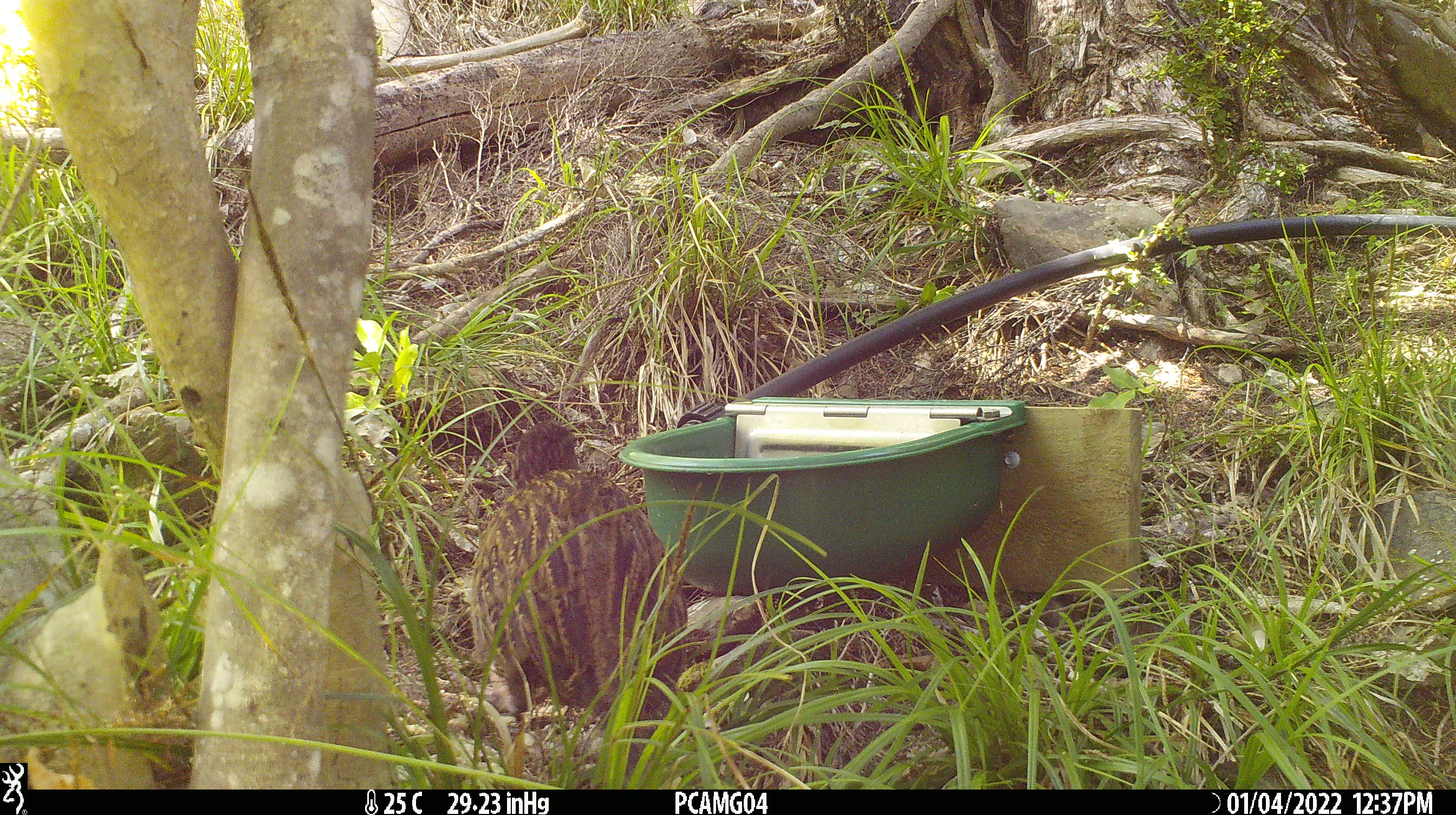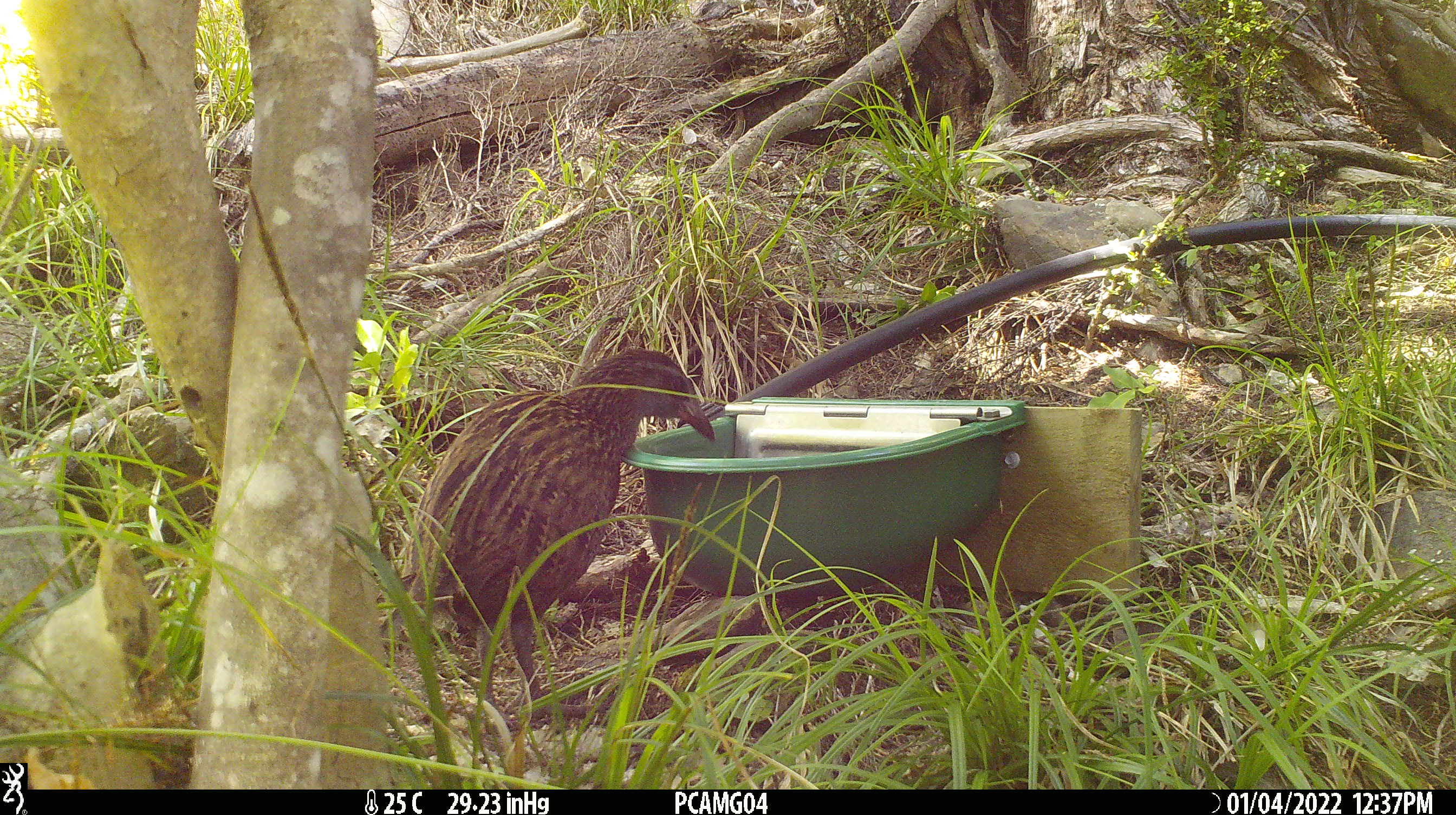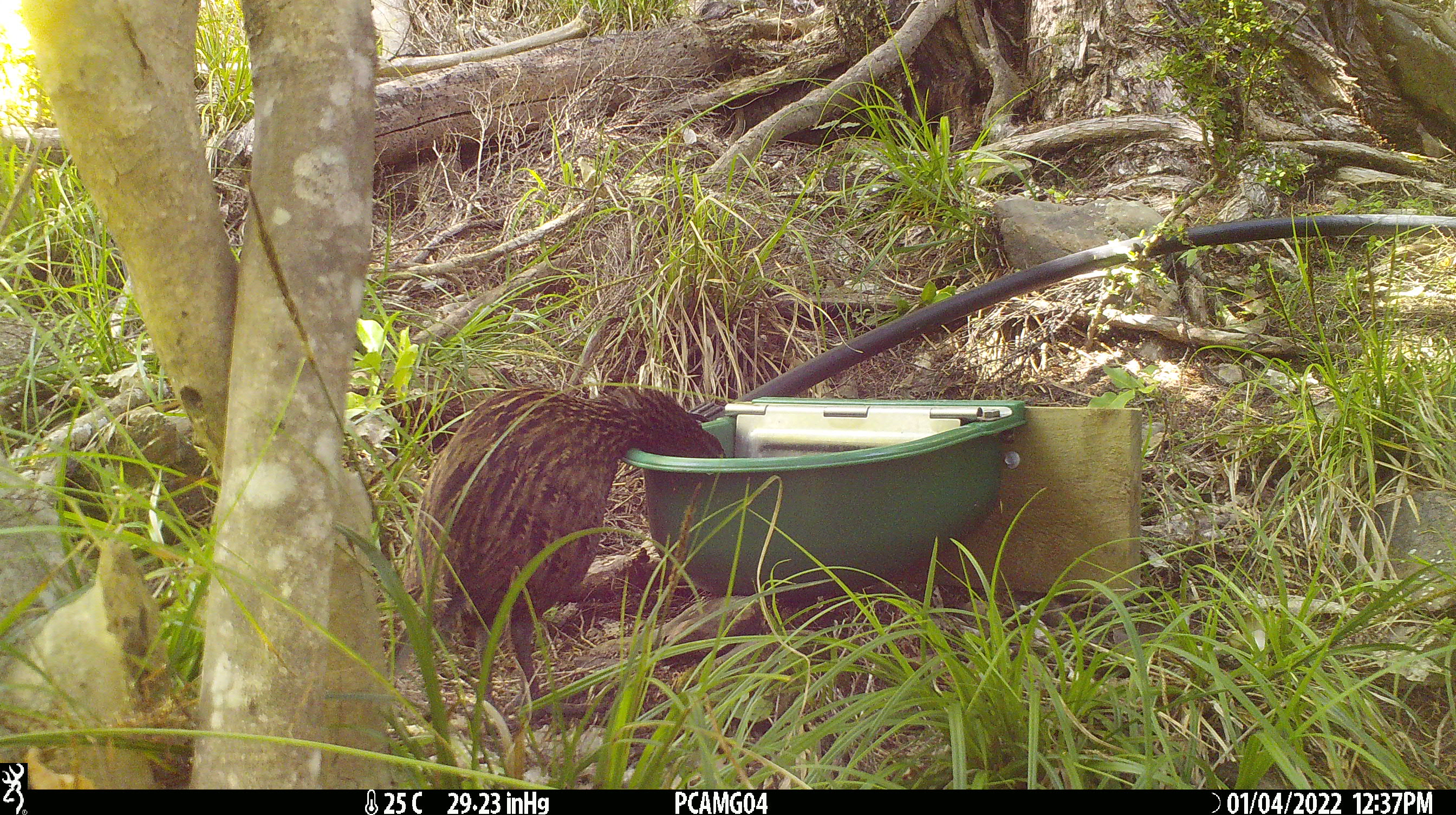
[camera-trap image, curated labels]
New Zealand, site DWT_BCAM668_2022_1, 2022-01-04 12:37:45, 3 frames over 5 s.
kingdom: Animalia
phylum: Chordata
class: Aves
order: Gruiformes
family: Rallidae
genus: Gallirallus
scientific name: Gallirallus australis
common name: weka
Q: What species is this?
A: Weka (Gallirallus australis).